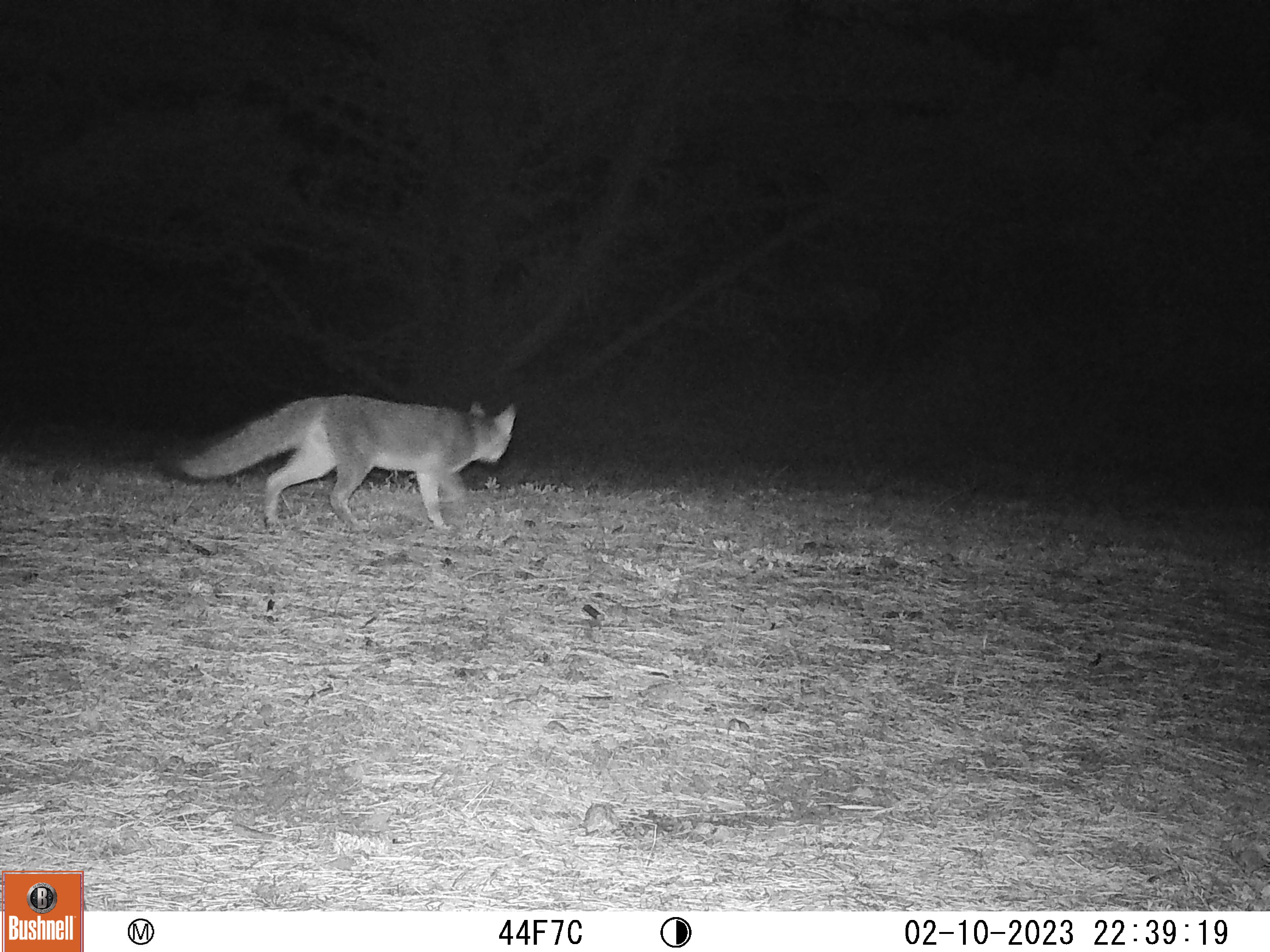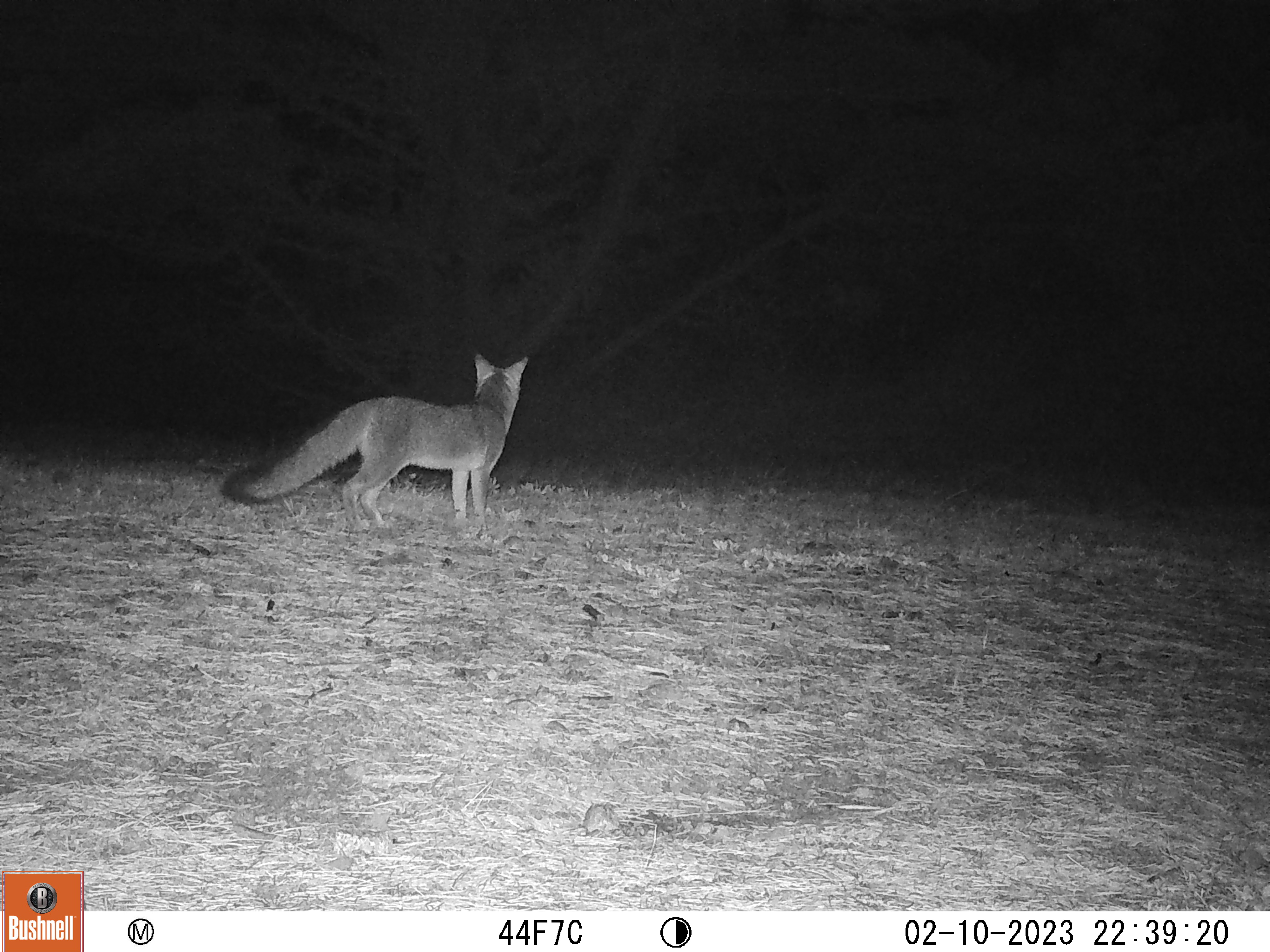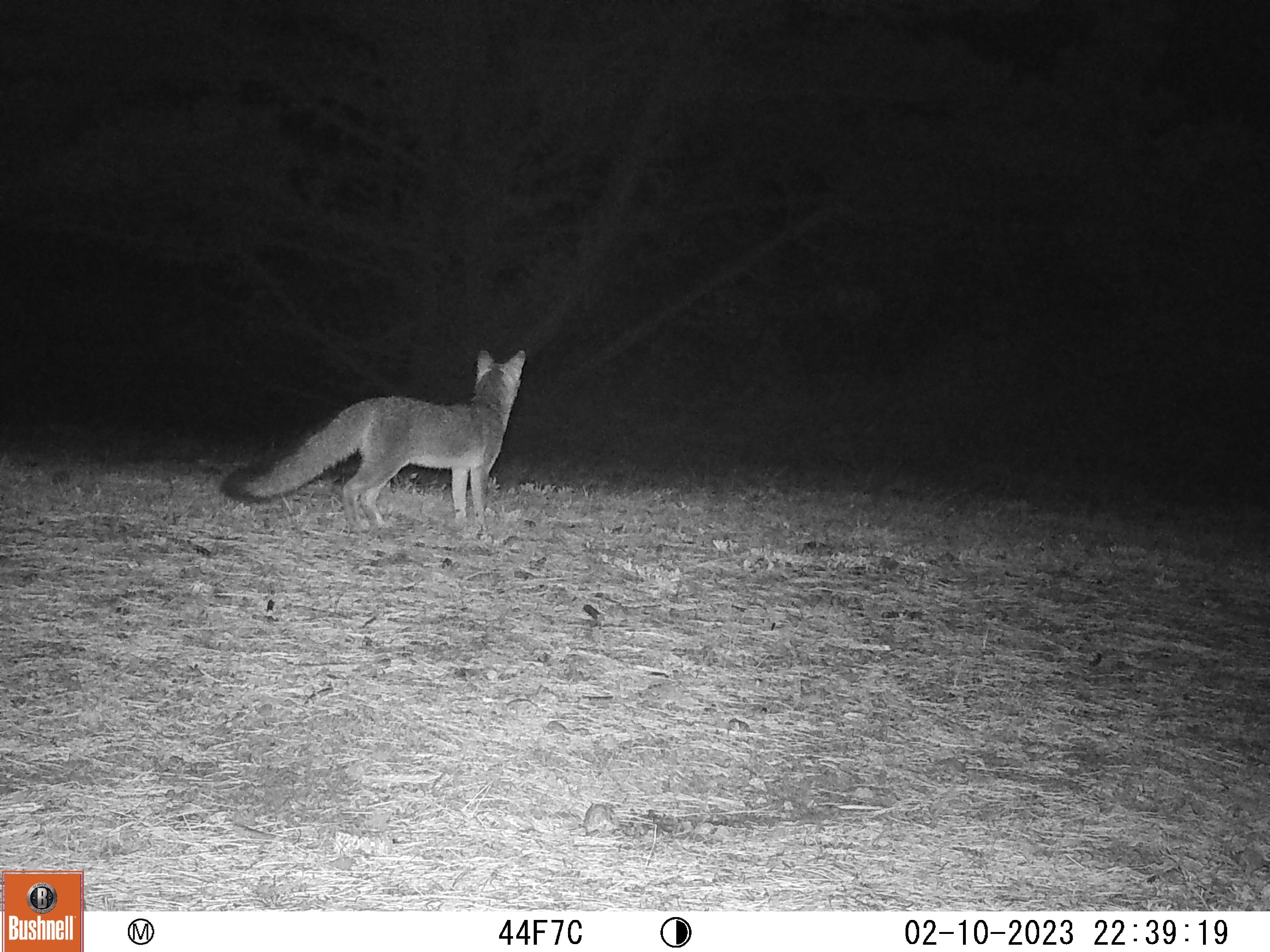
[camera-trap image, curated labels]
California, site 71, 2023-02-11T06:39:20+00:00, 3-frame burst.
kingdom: Animalia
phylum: Chordata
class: Mammalia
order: Carnivora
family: Canidae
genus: Urocyon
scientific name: Urocyon cinereoargenteus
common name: gray fox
Gray fox (Urocyon cinereoargenteus).